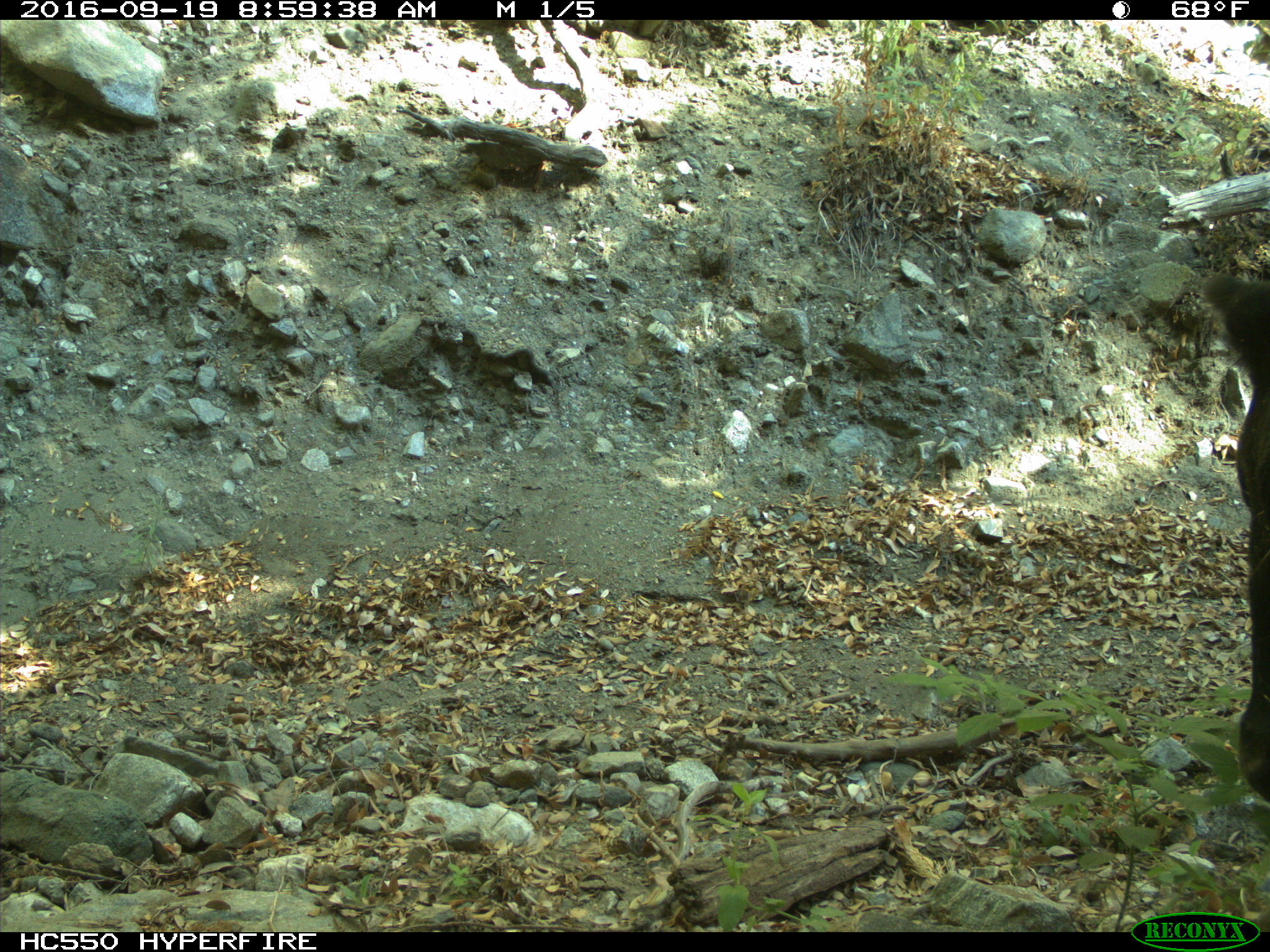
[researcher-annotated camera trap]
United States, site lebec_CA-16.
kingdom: Animalia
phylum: Chordata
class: Mammalia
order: Artiodactyla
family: Bovidae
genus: Bos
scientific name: Bos taurus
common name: domestic cow